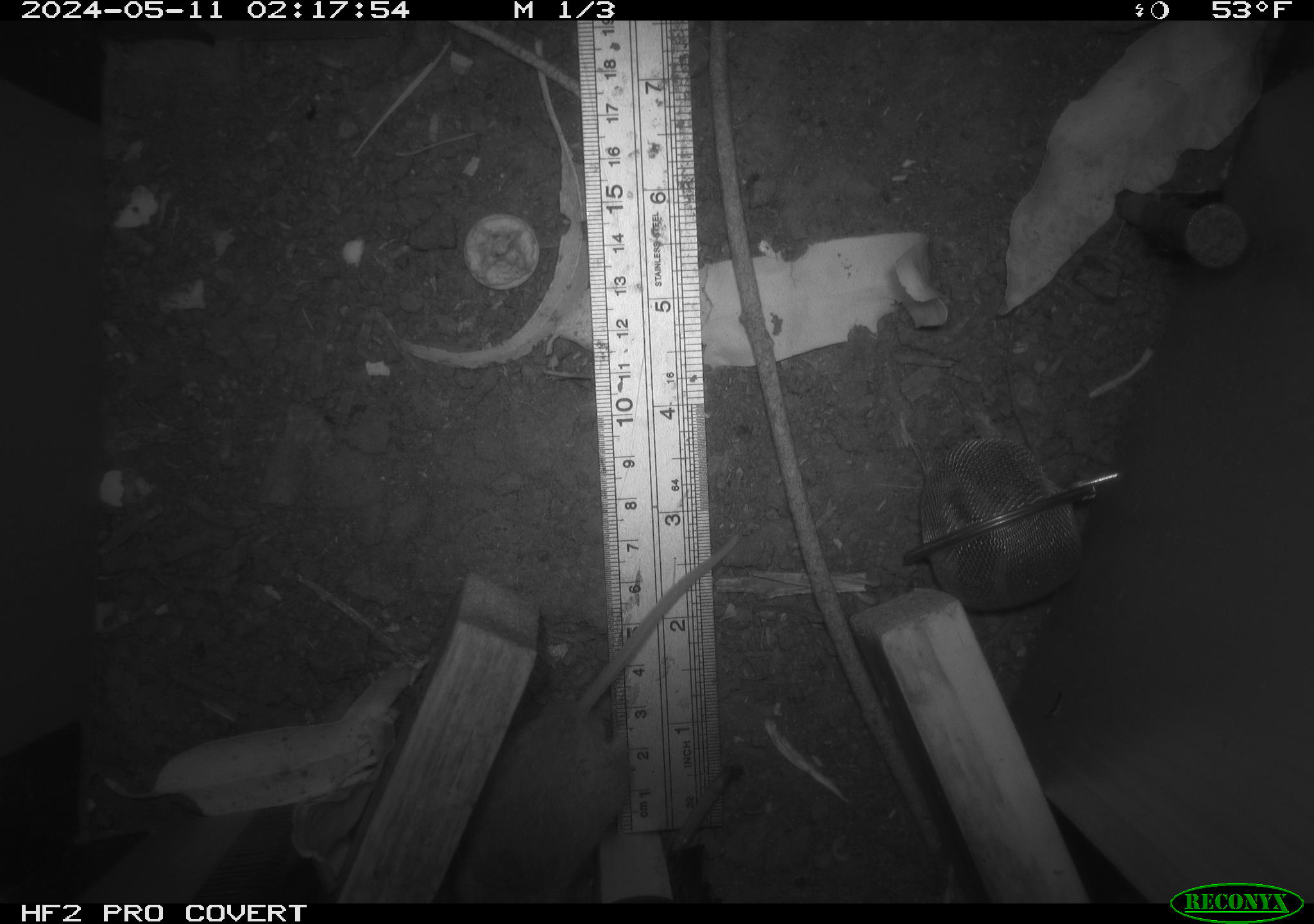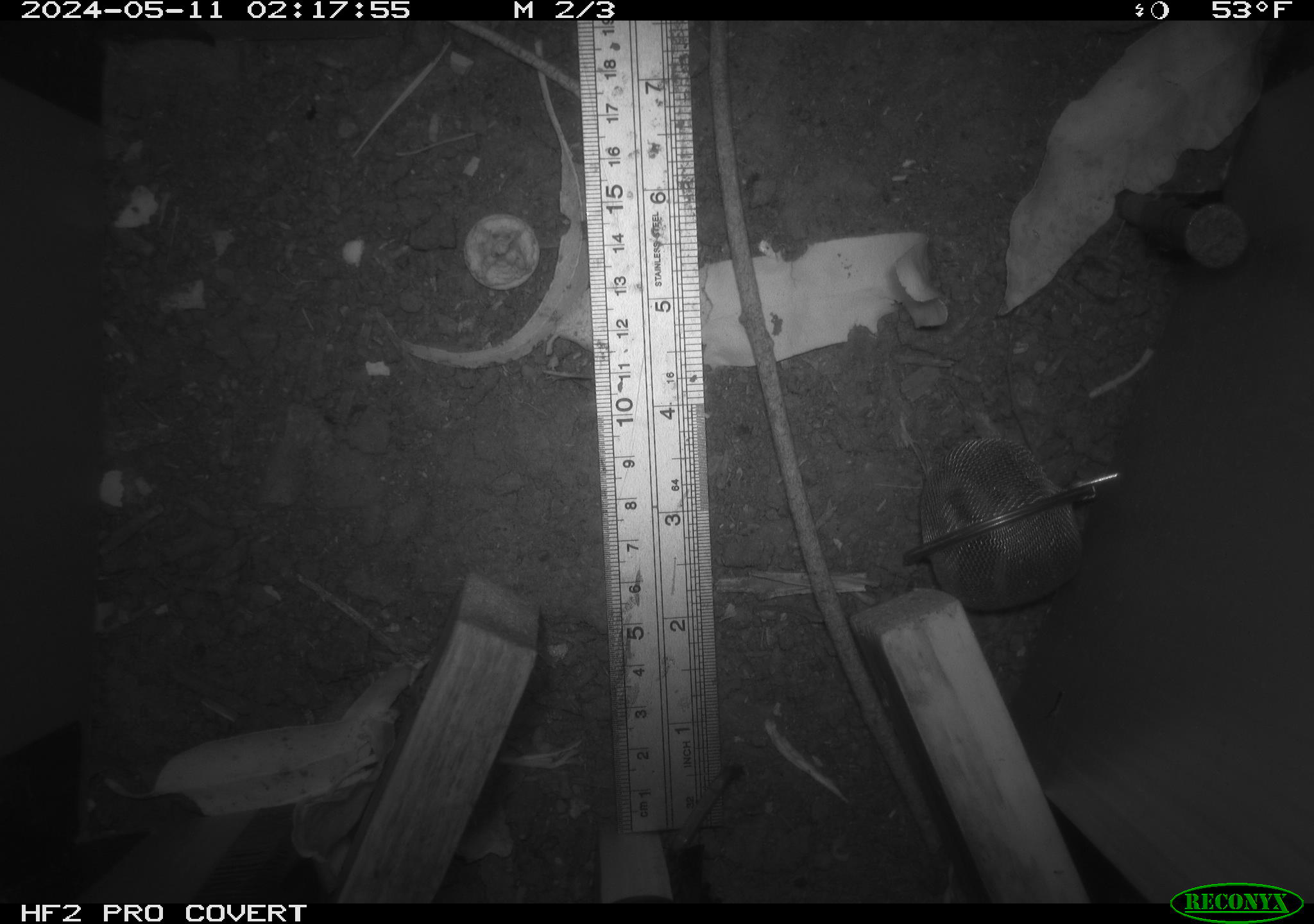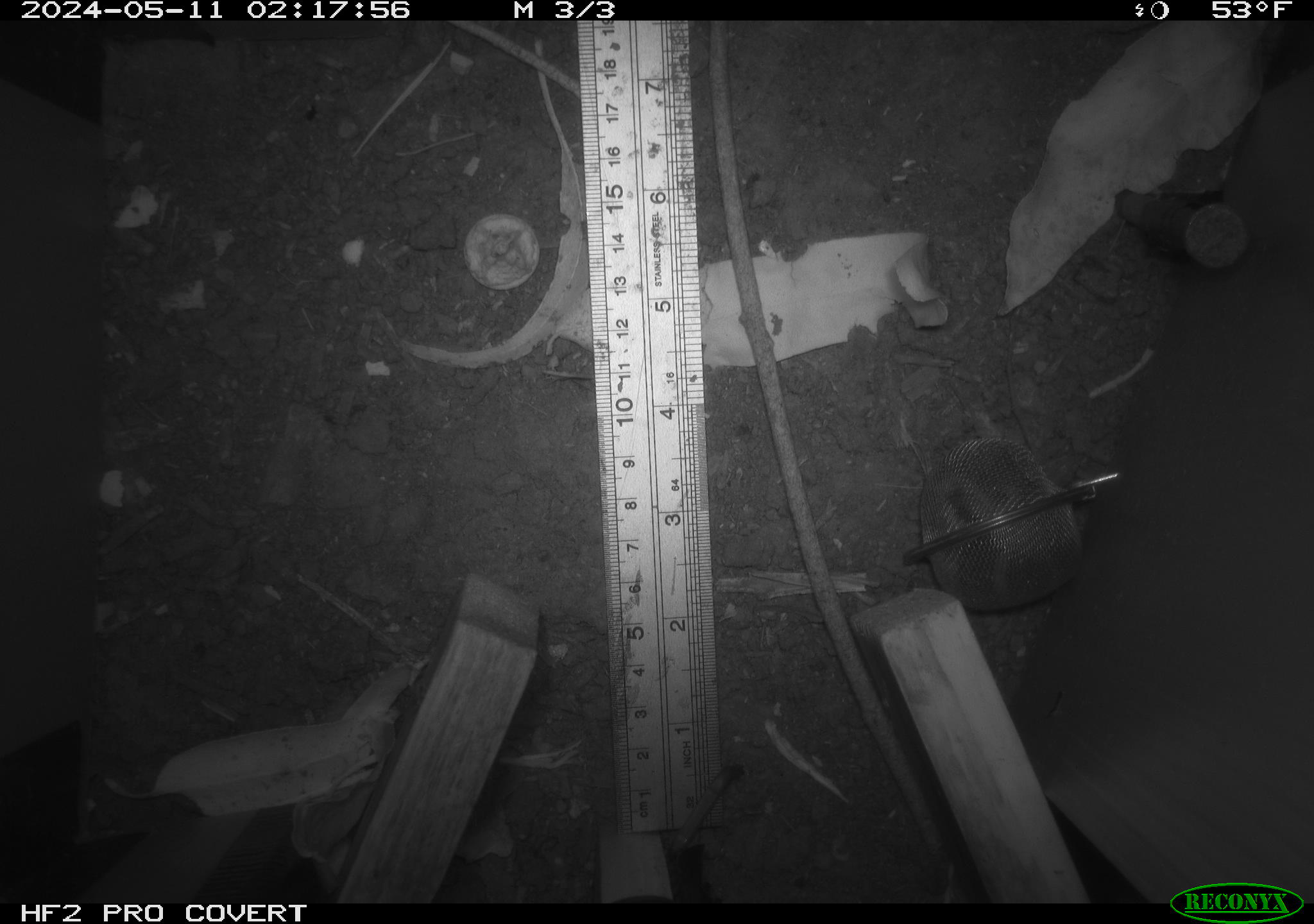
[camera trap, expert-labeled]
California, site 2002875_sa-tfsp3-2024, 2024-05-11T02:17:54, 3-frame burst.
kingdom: Animalia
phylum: Chordata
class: Mammalia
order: Rodentia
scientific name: Rodentia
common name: mouse species